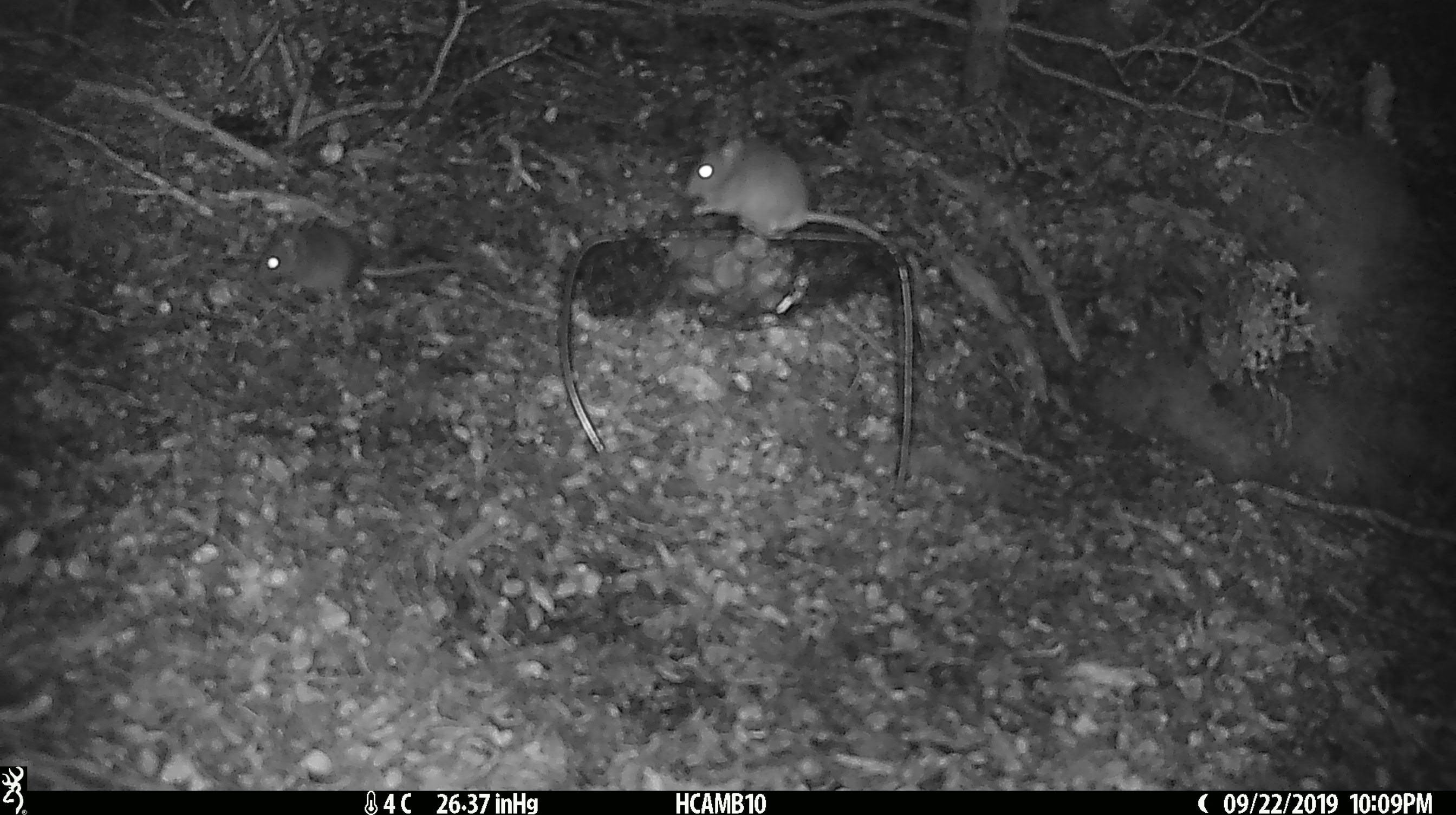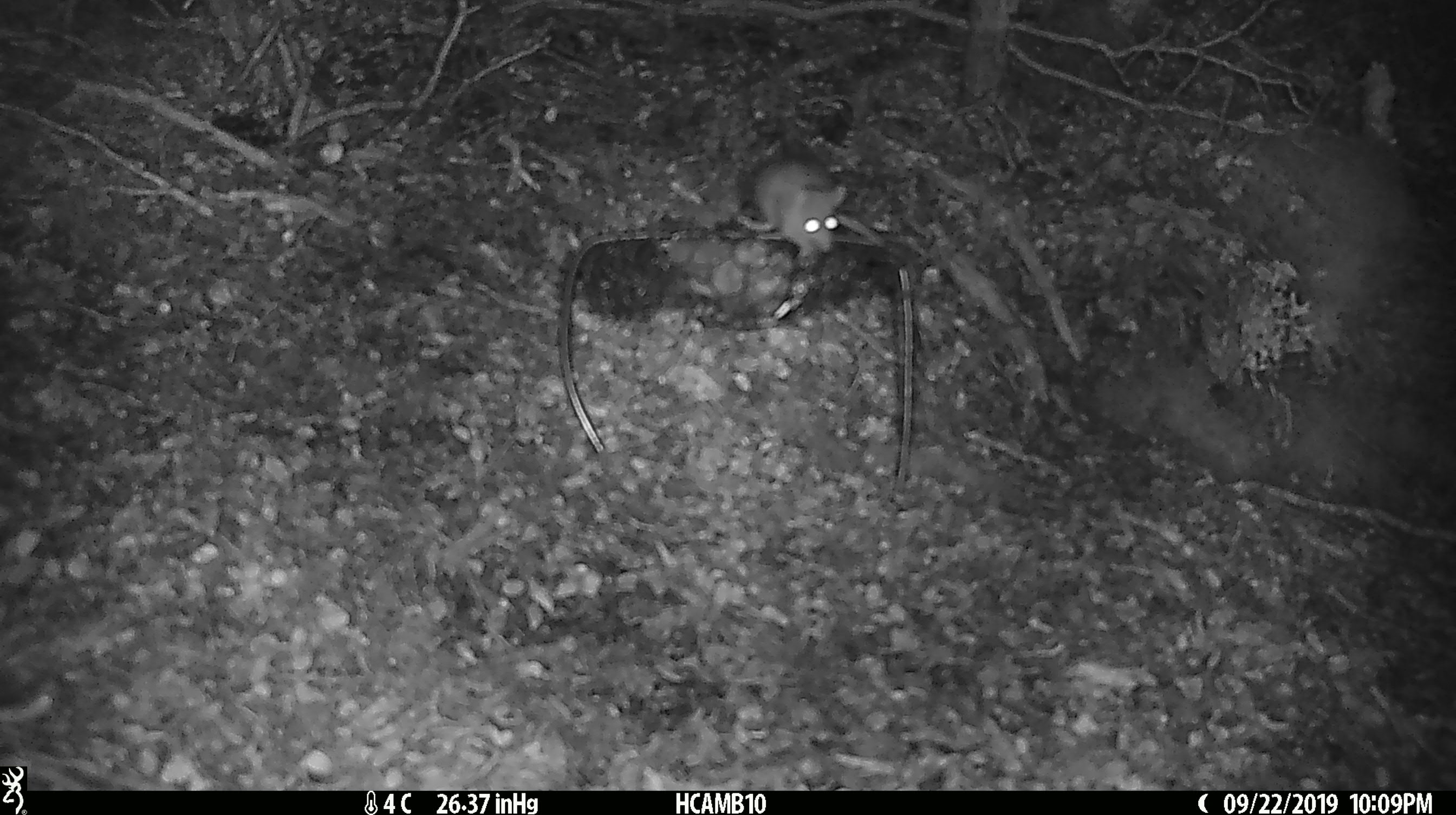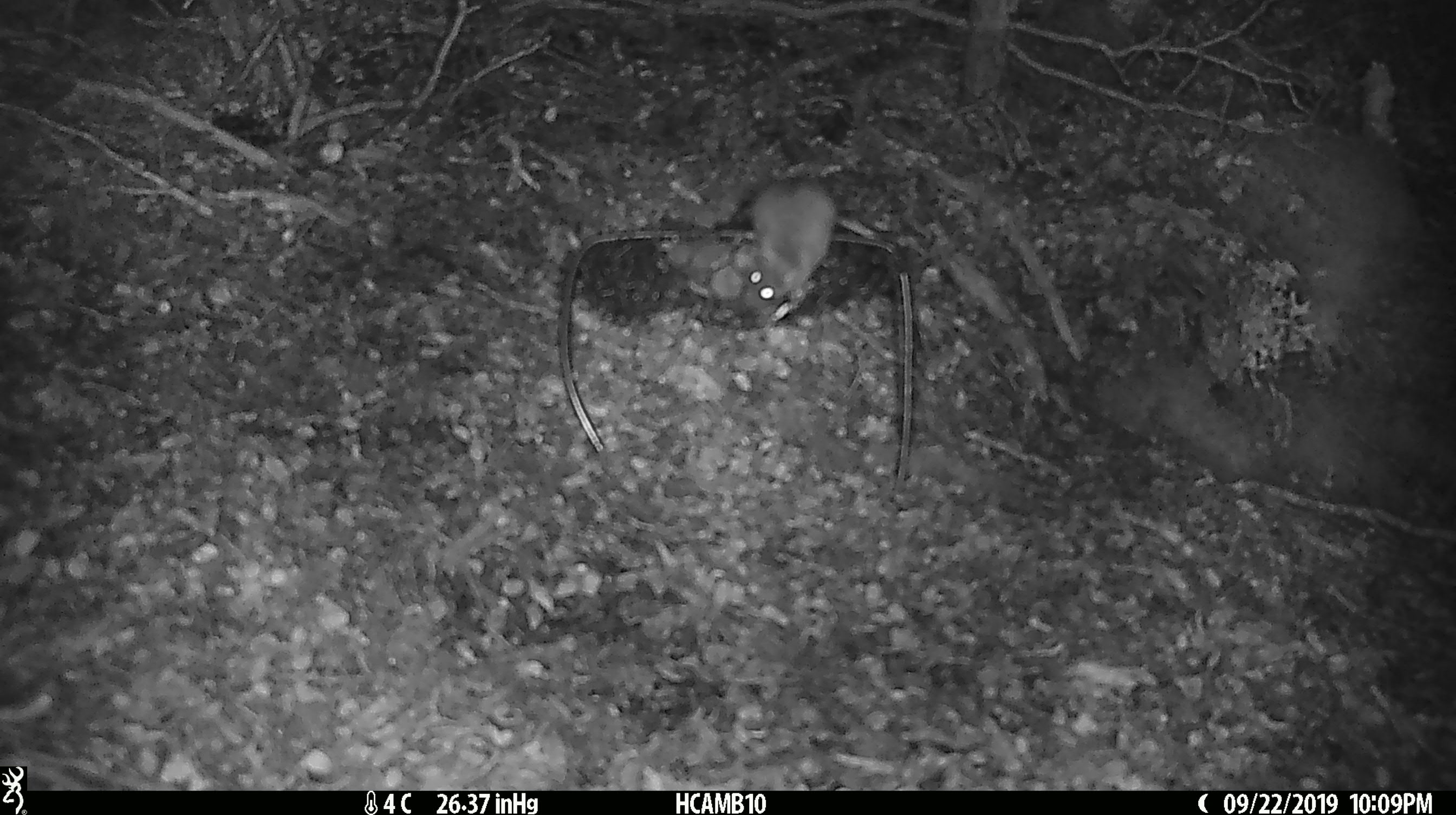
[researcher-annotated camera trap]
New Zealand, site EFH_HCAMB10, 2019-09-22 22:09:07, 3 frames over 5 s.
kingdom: Animalia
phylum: Chordata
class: Mammalia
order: Rodentia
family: Muridae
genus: Mus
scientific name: Mus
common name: mouse